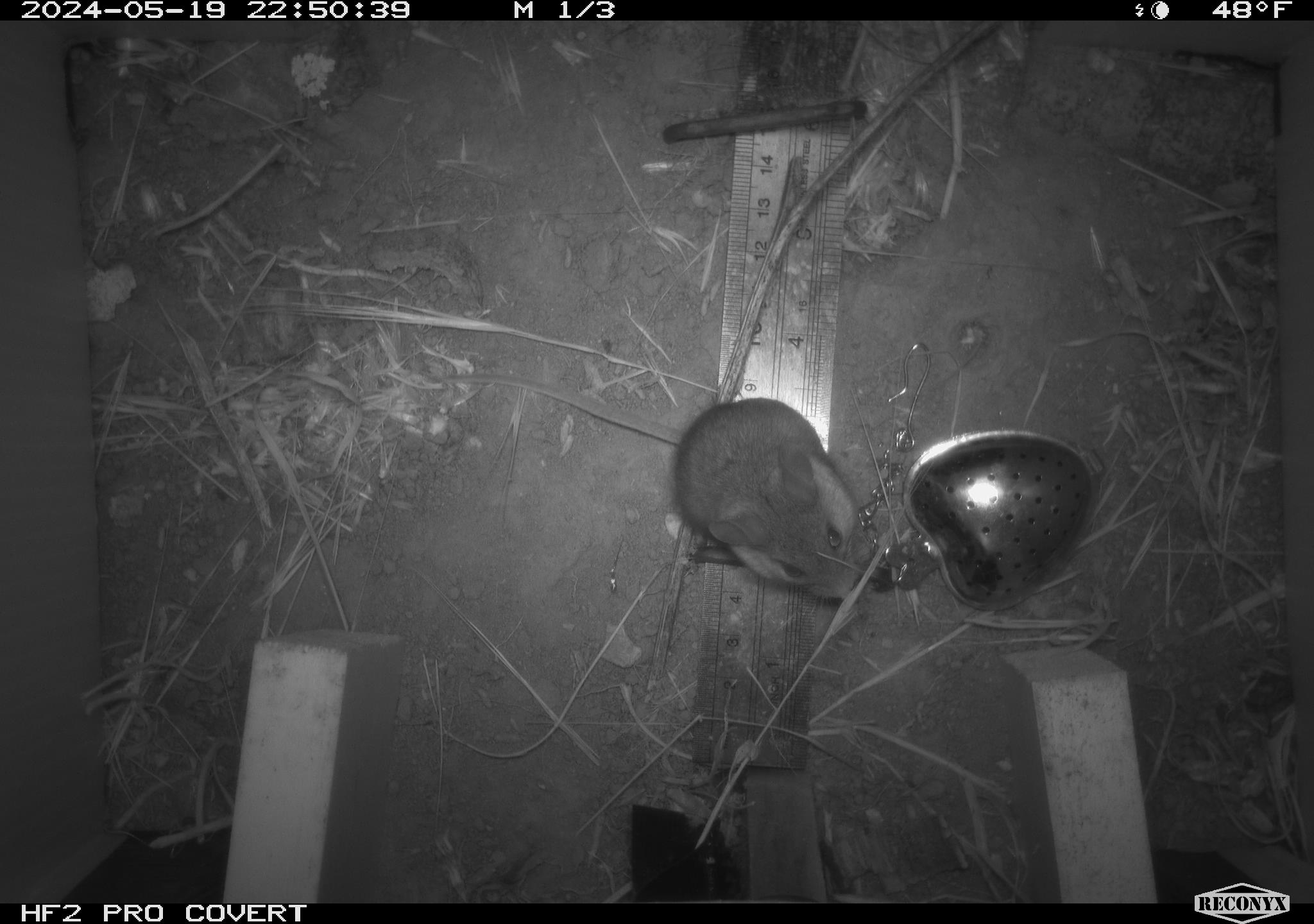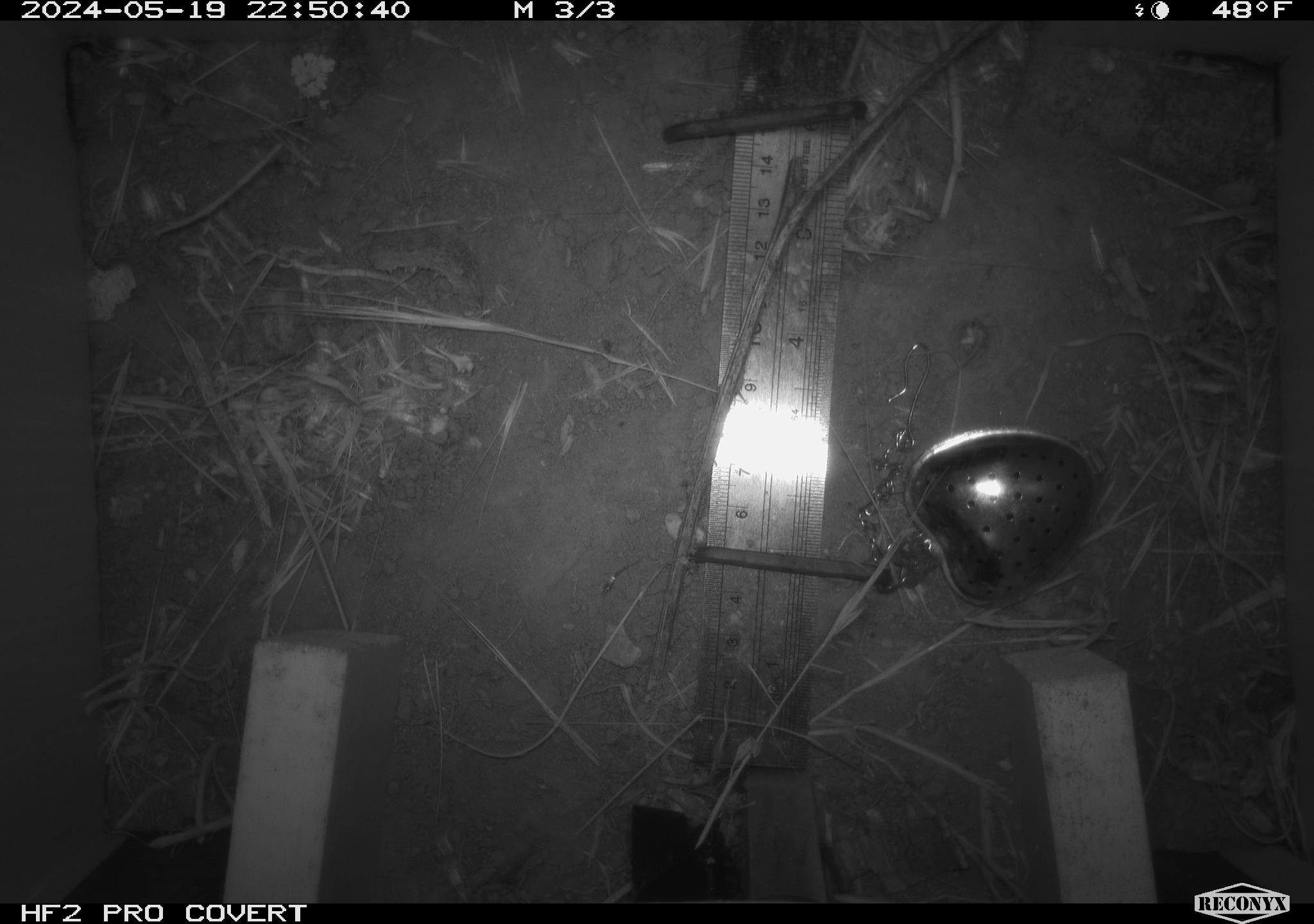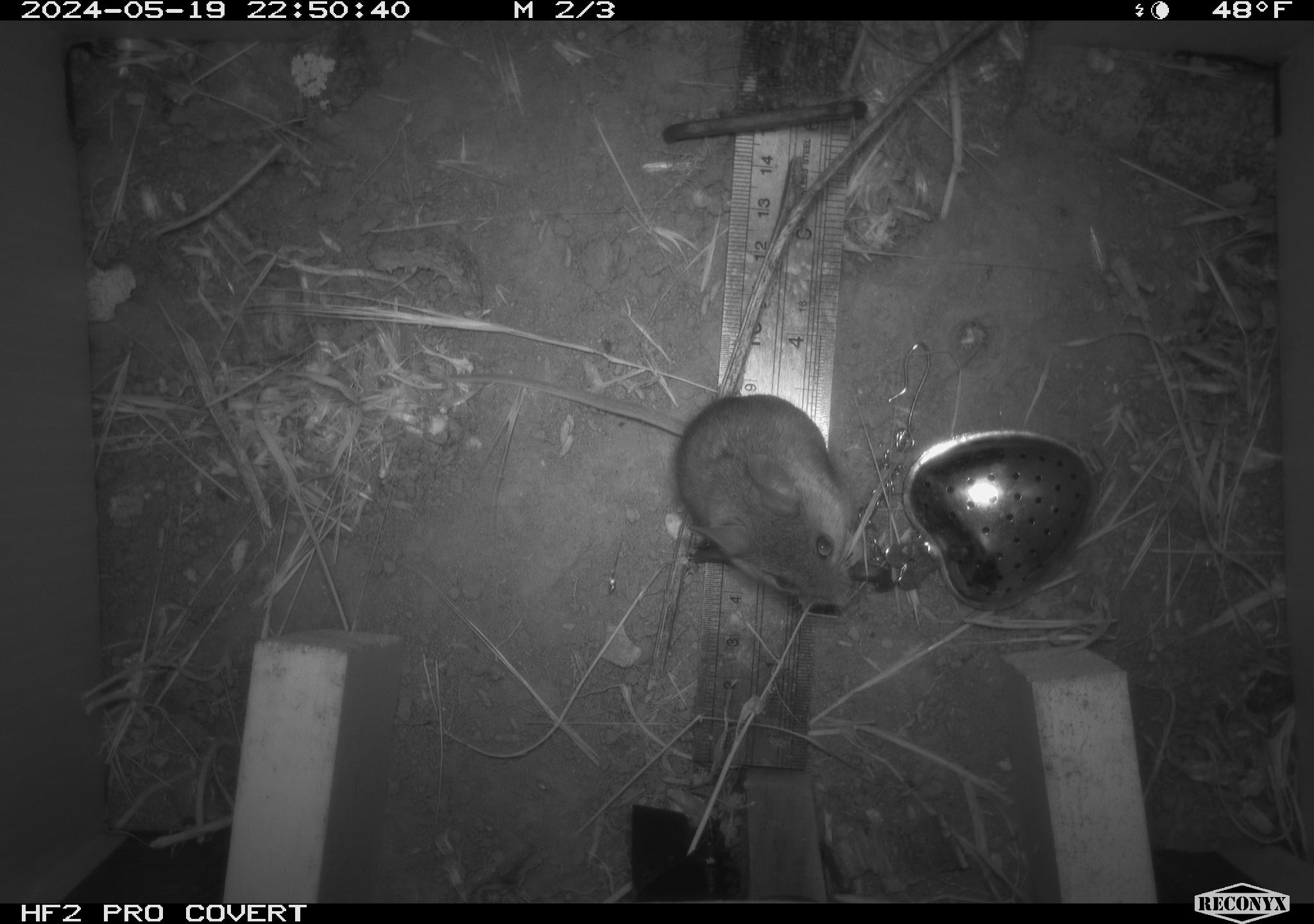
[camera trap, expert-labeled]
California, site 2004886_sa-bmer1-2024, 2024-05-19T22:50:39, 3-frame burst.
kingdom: Animalia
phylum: Chordata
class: Mammalia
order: Rodentia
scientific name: Rodentia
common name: mouse species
Mouse species (Rodentia).